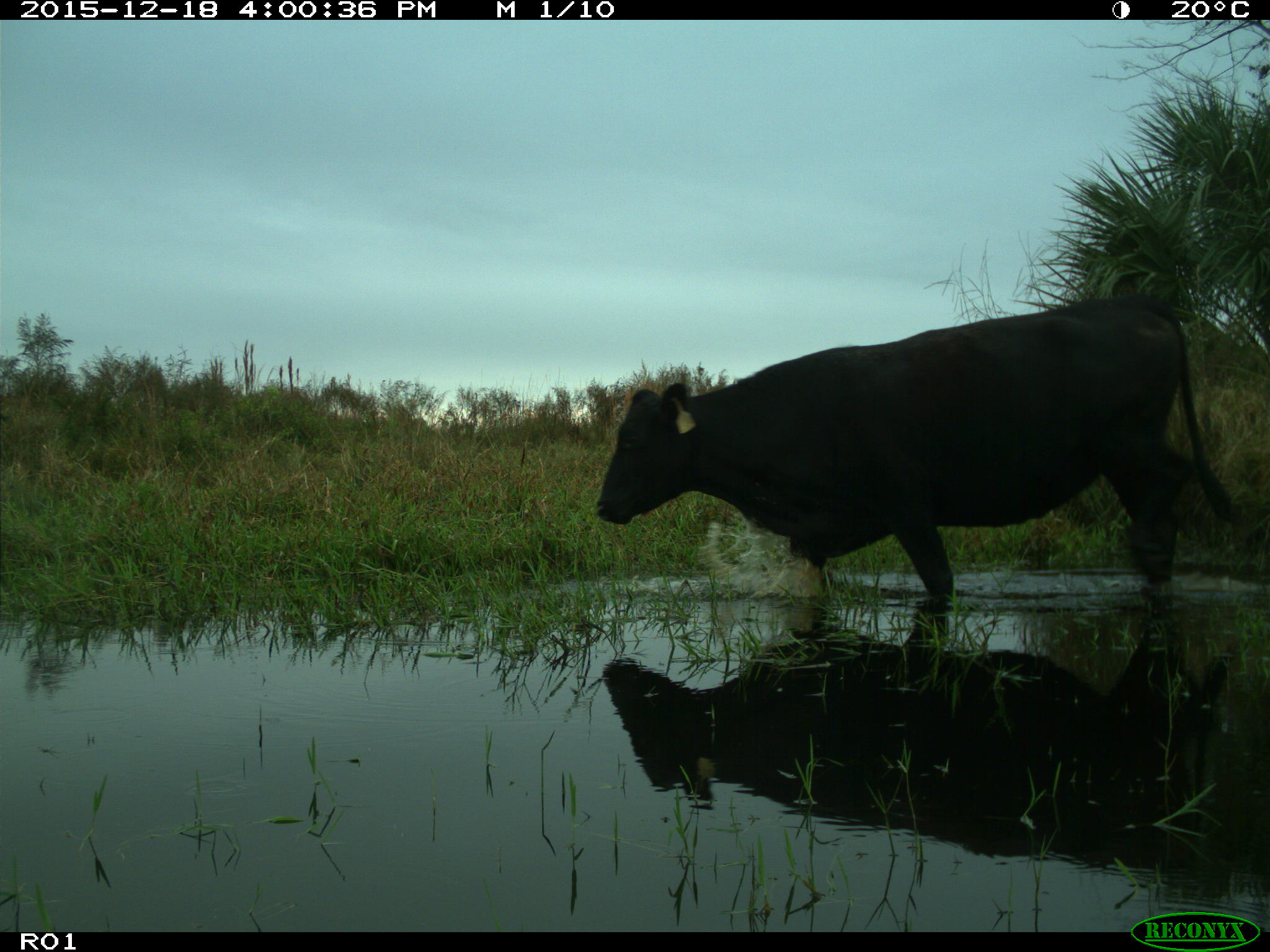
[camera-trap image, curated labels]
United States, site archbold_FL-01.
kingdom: Animalia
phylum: Chordata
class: Mammalia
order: Artiodactyla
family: Bovidae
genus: Bos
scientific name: Bos taurus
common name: domestic cow